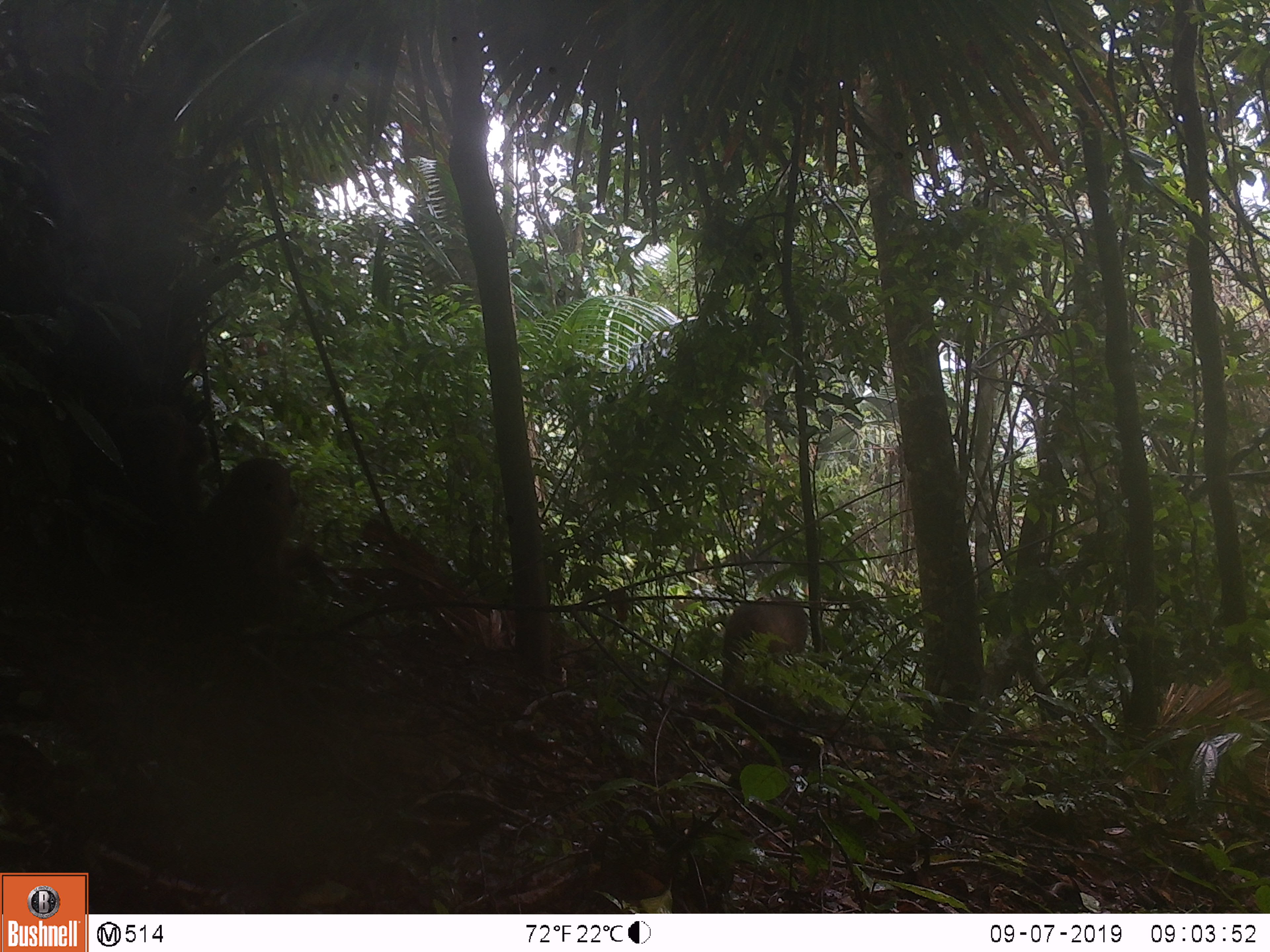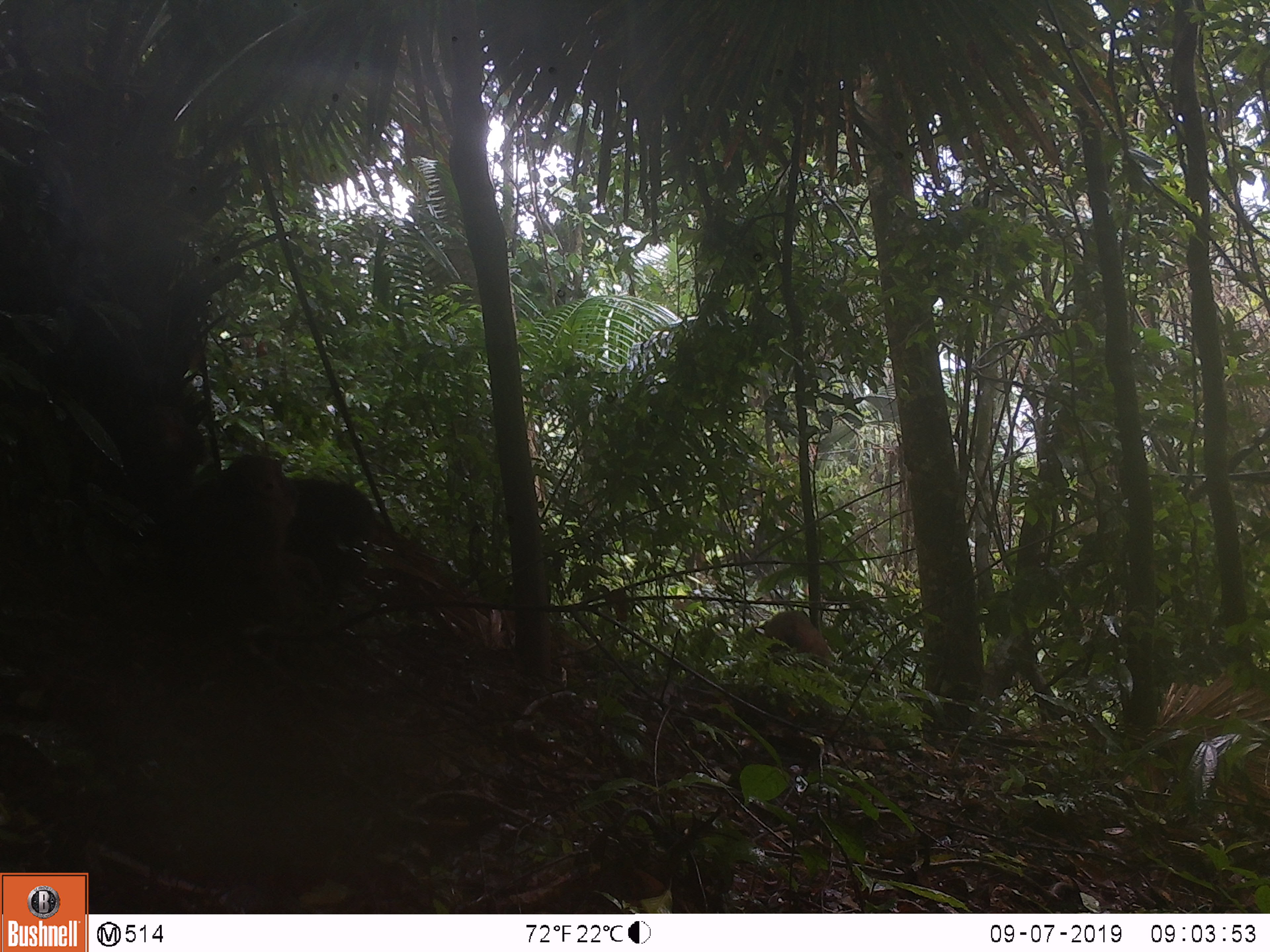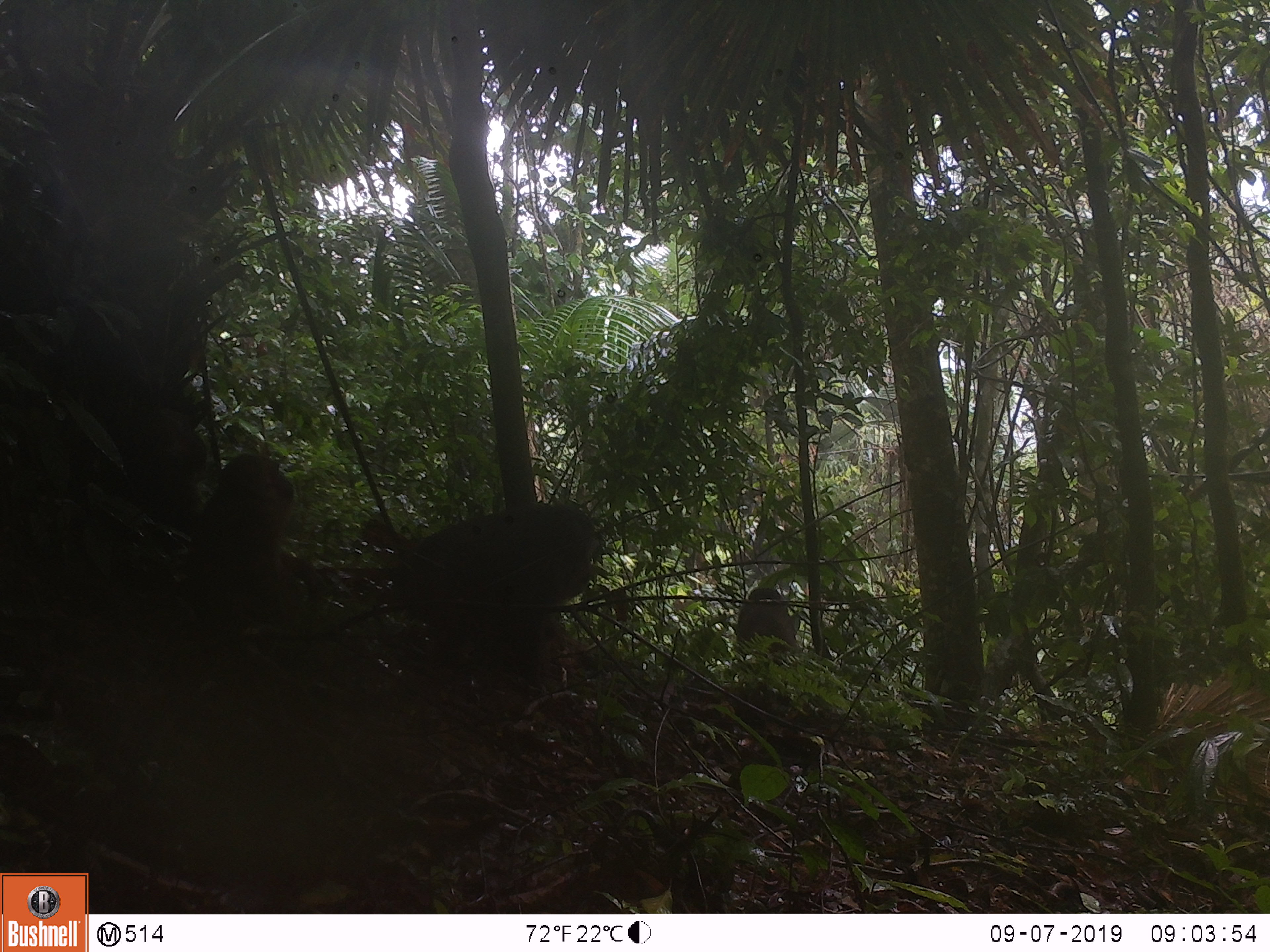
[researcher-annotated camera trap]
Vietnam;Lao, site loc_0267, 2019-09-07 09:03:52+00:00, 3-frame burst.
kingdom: Animalia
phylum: Chordata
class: Mammalia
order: Primates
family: Cercopithecidae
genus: Macaca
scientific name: Macaca arctoides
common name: stump-tailed macaque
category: stump tailed macaque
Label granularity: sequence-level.